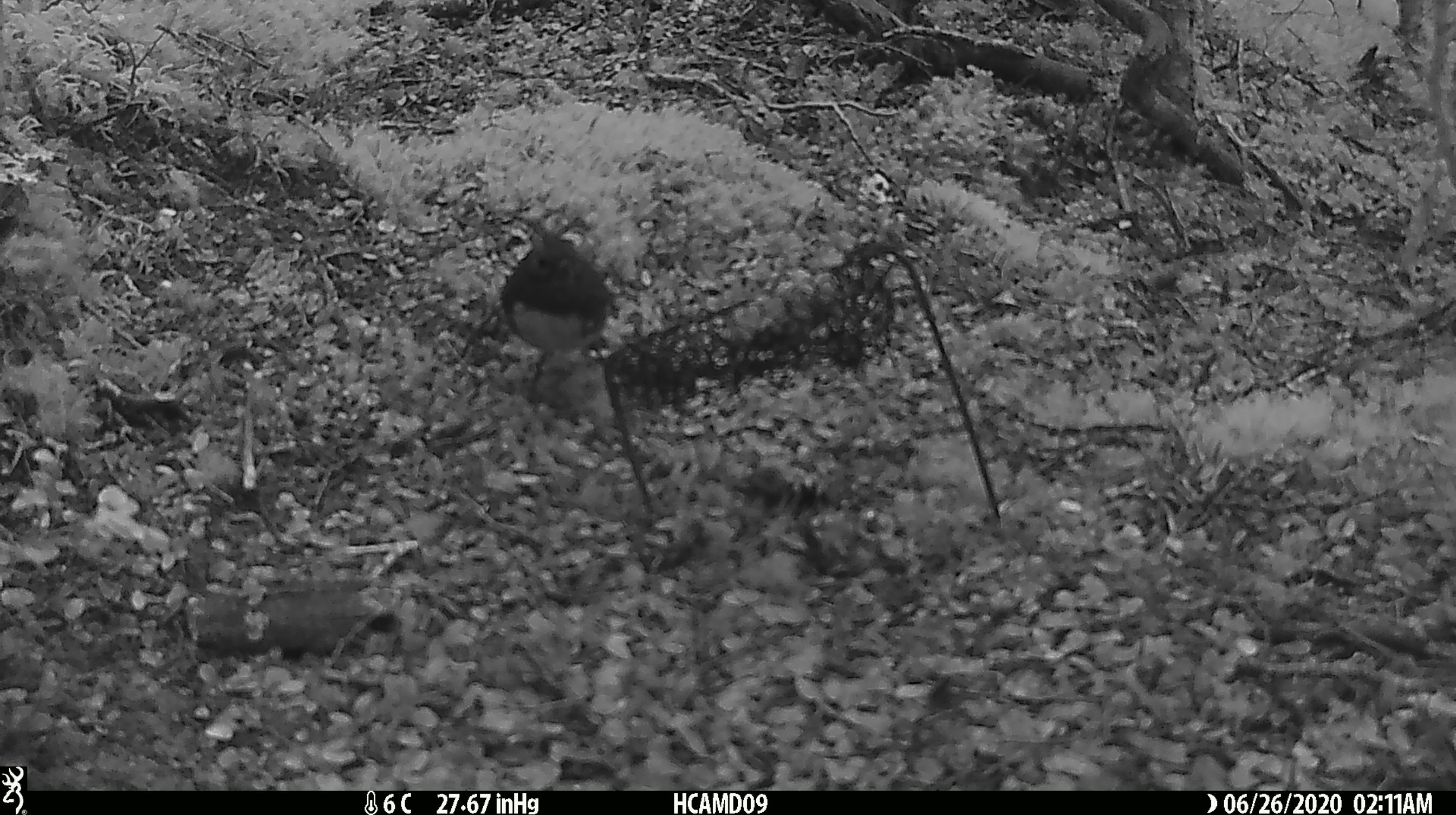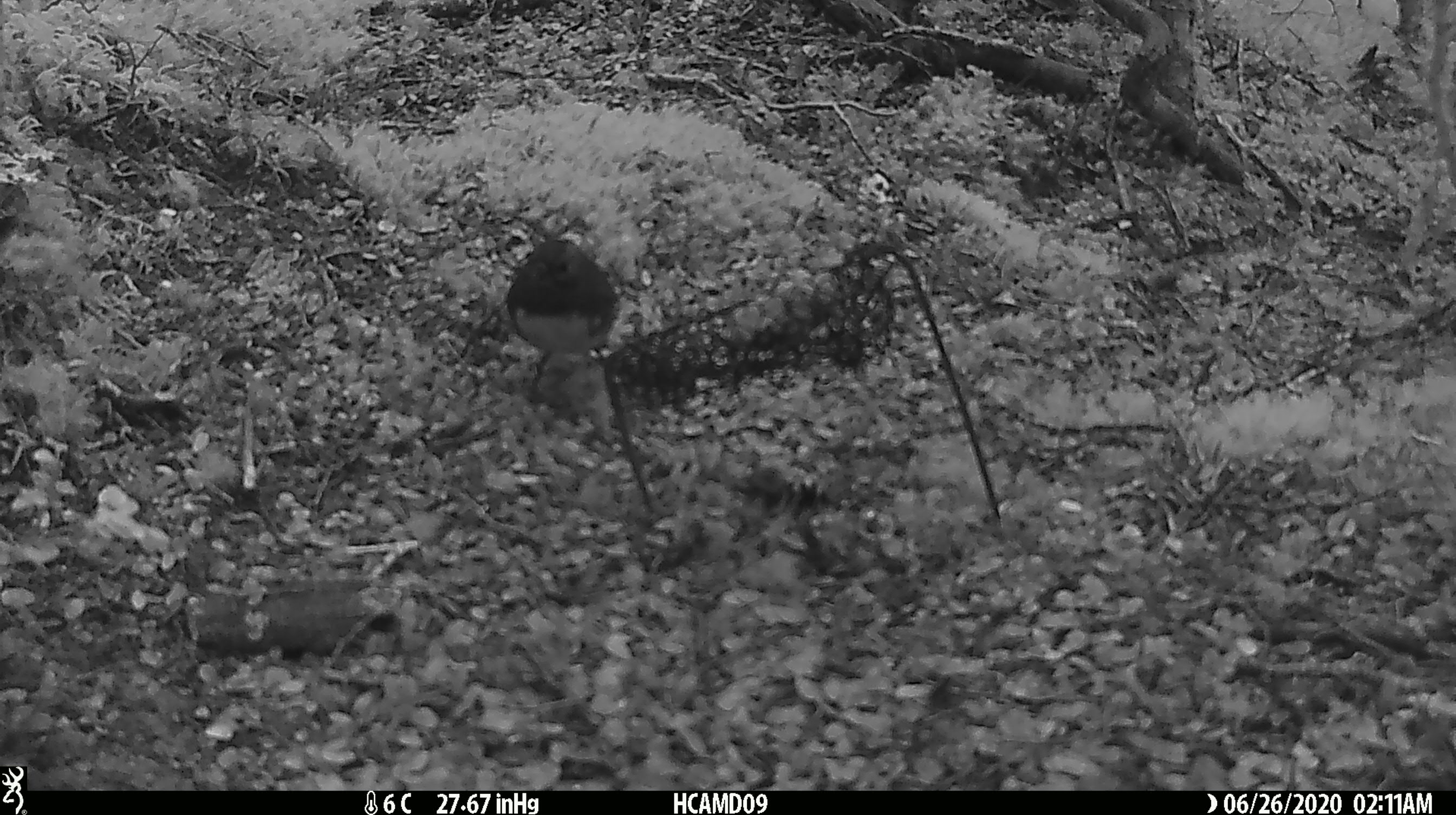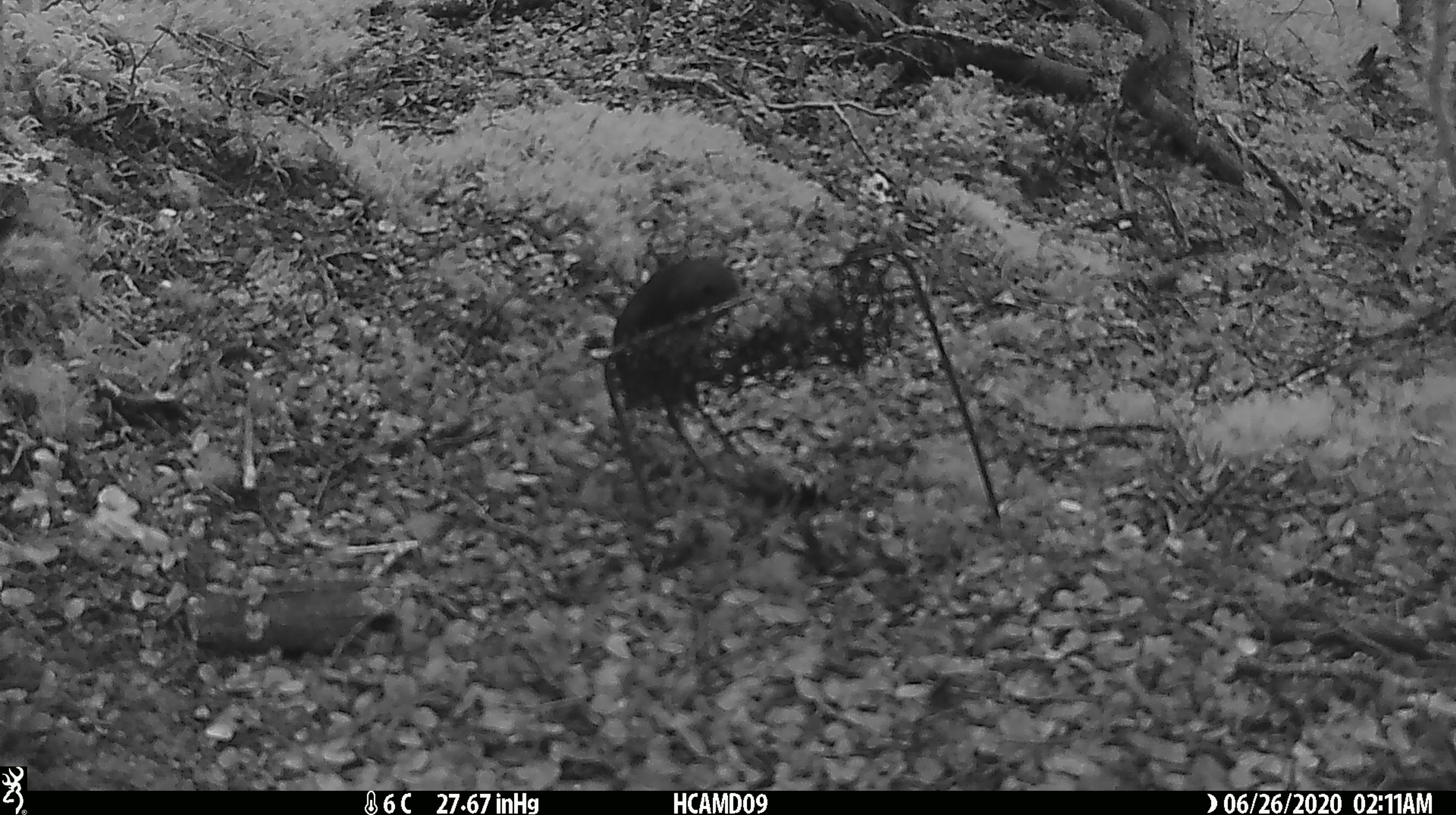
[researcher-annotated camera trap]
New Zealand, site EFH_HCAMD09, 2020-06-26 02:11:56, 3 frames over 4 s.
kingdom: Animalia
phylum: Chordata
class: Aves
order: Passeriformes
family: Petroicidae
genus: Petroica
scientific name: Petroica australis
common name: new zealand robin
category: robin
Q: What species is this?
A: Robin (new zealand robin) (Petroica australis).